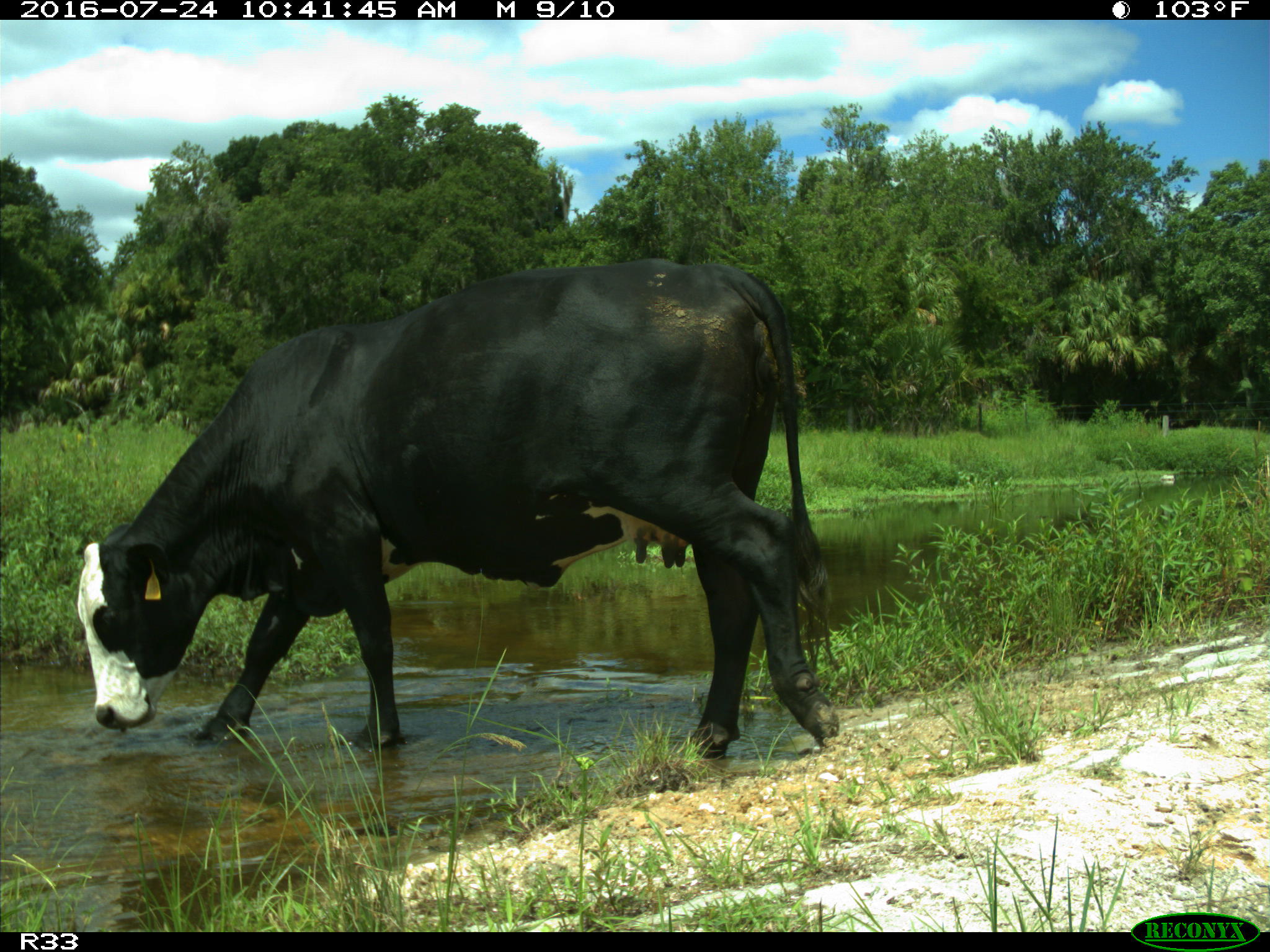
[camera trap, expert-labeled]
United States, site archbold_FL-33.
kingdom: Animalia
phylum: Chordata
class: Mammalia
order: Artiodactyla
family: Bovidae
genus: Bos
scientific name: Bos taurus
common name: domestic cow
Bos taurus (domestic cow).